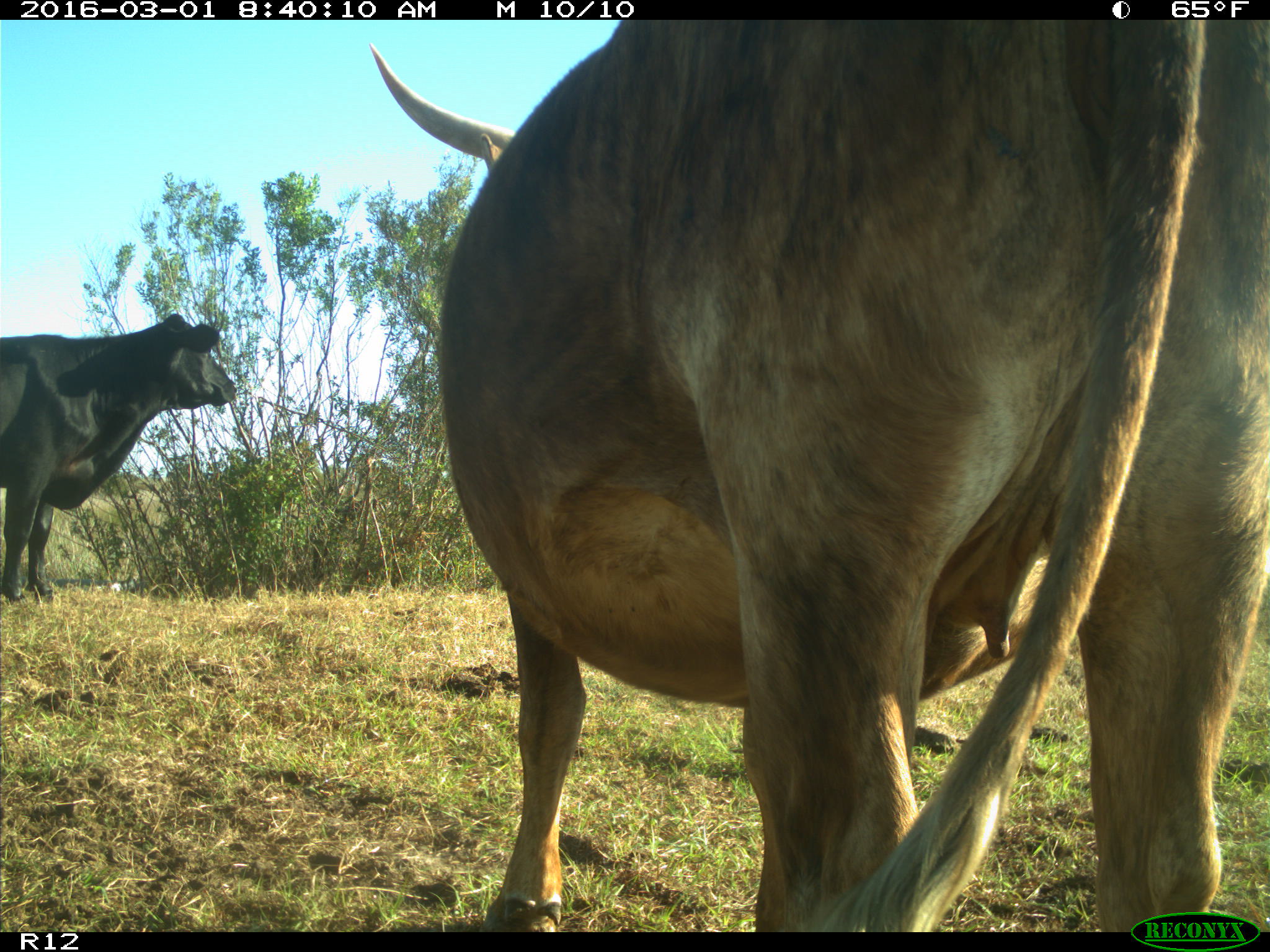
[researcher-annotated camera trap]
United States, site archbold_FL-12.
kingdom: Animalia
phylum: Chordata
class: Mammalia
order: Artiodactyla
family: Bovidae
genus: Bos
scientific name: Bos taurus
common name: domestic cow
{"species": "Bos taurus (domestic cow)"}